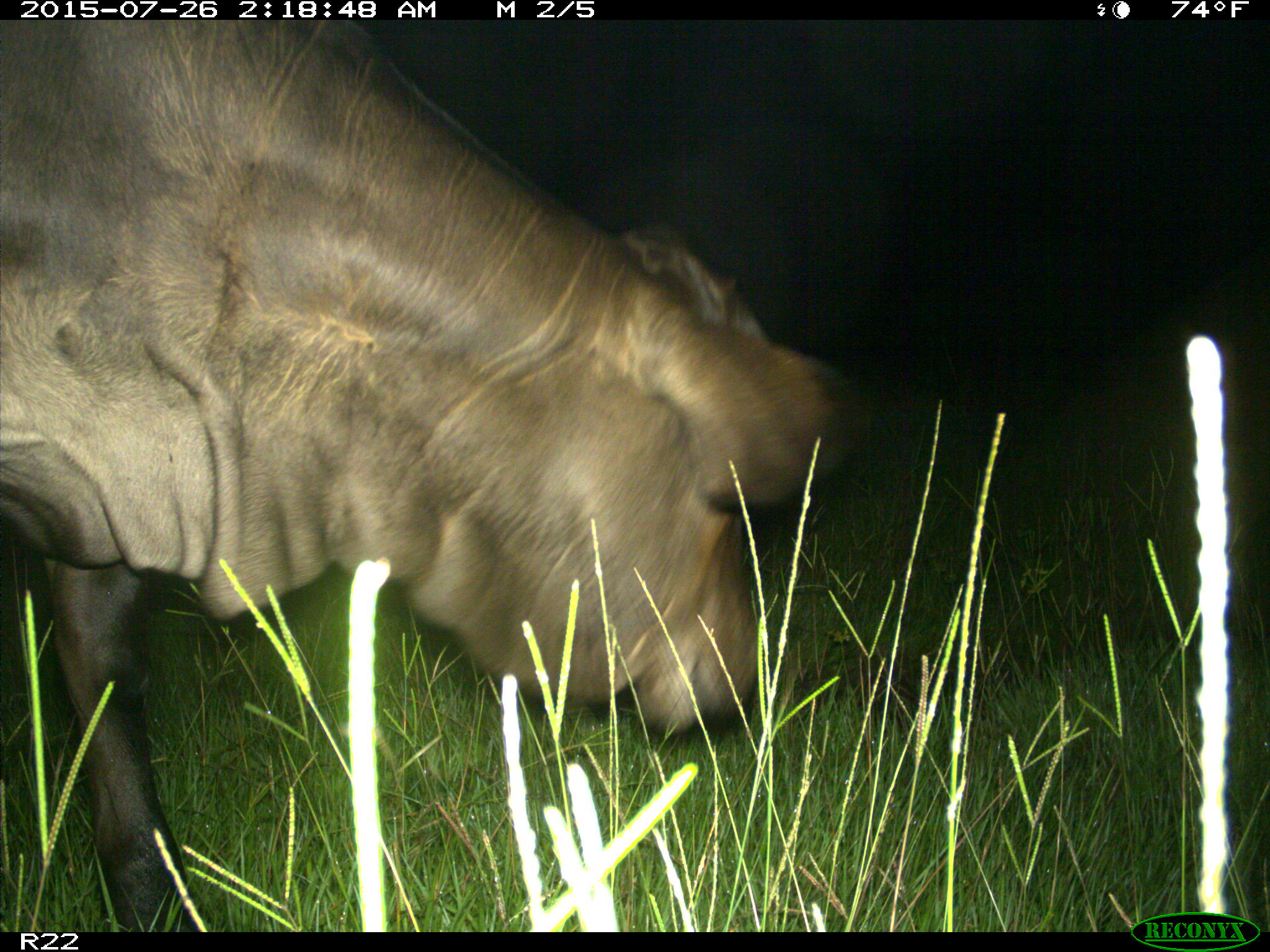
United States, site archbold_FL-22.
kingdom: Animalia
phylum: Chordata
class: Mammalia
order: Artiodactyla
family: Bovidae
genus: Bos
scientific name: Bos taurus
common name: domestic cow